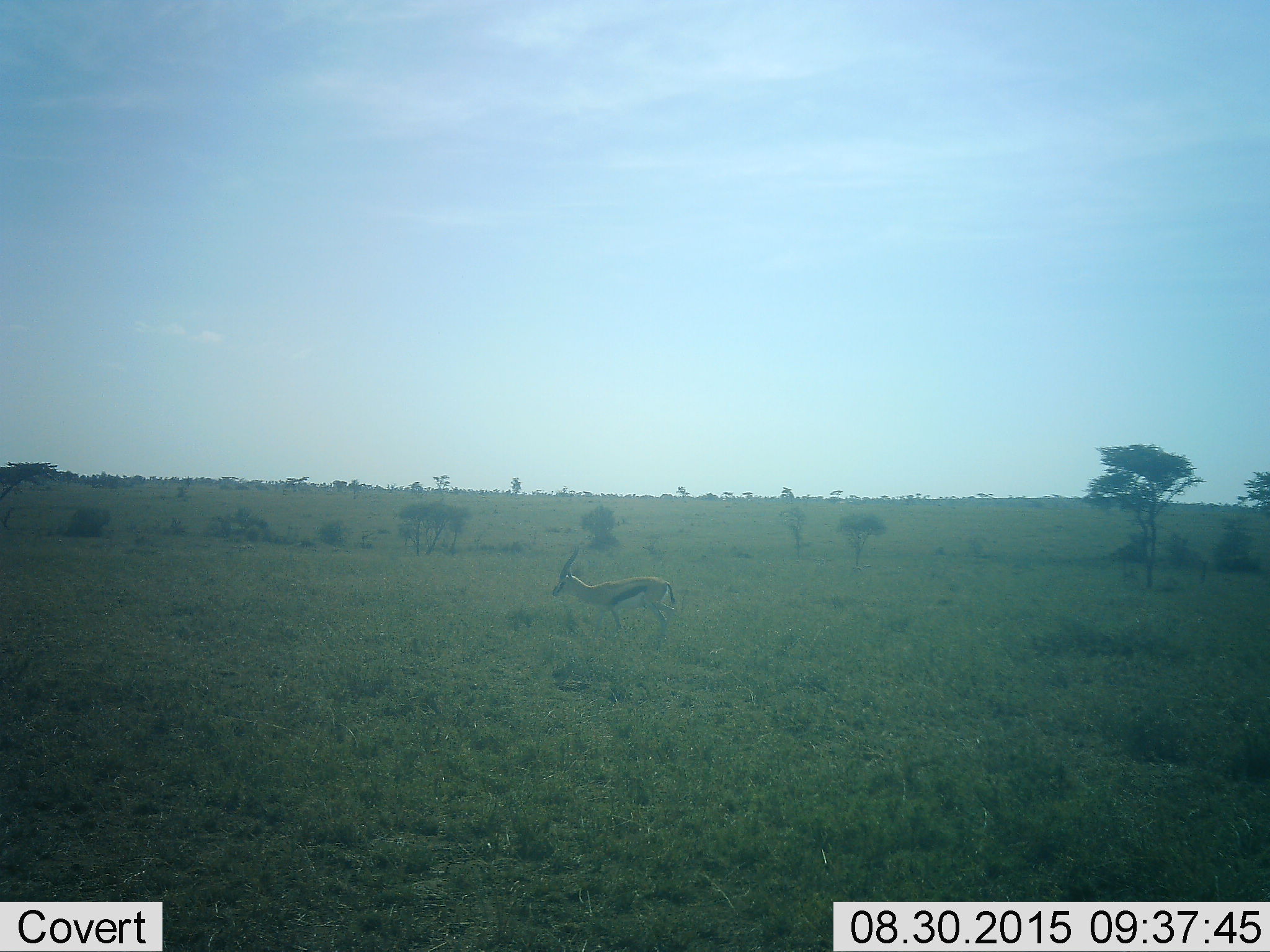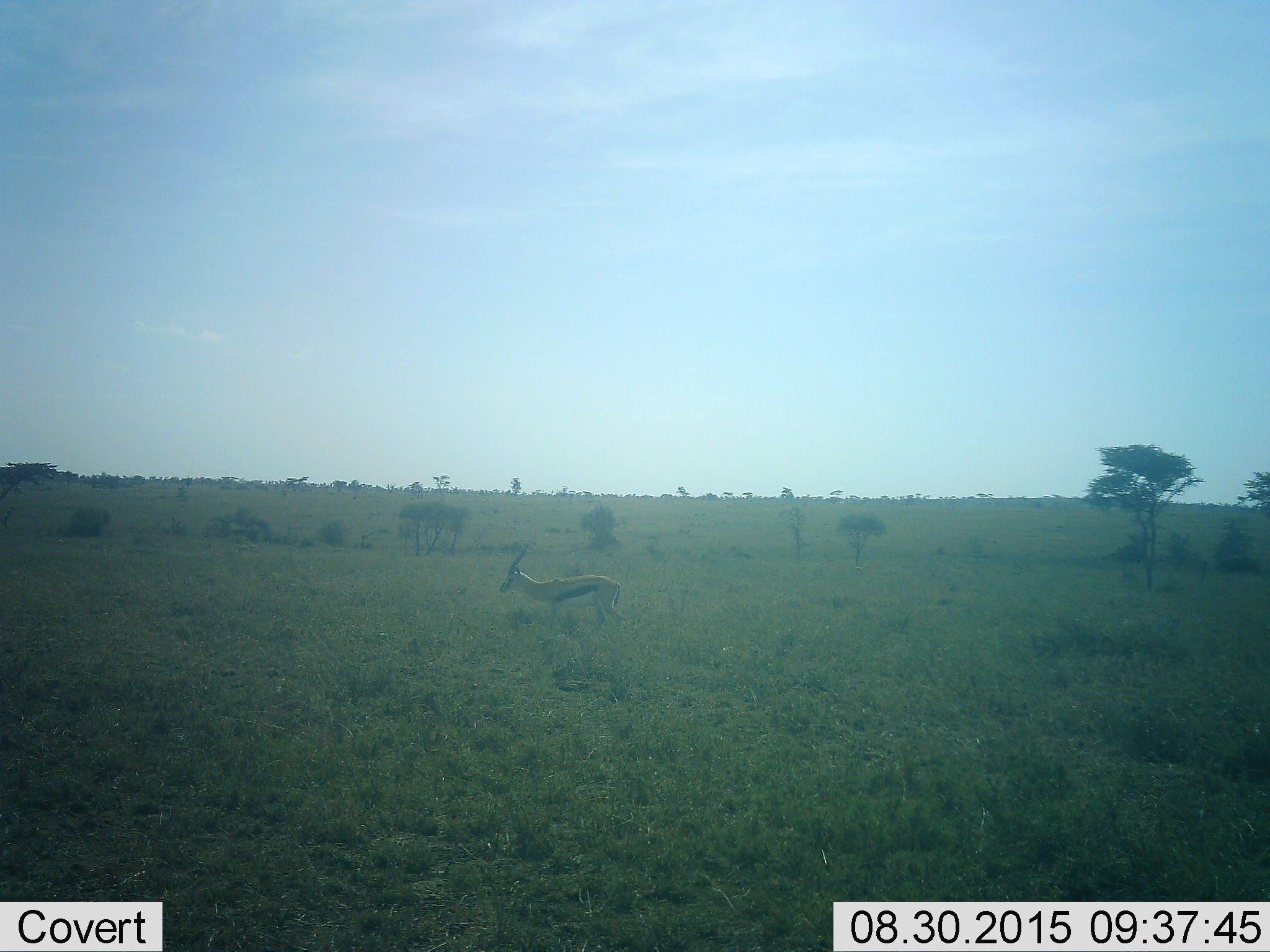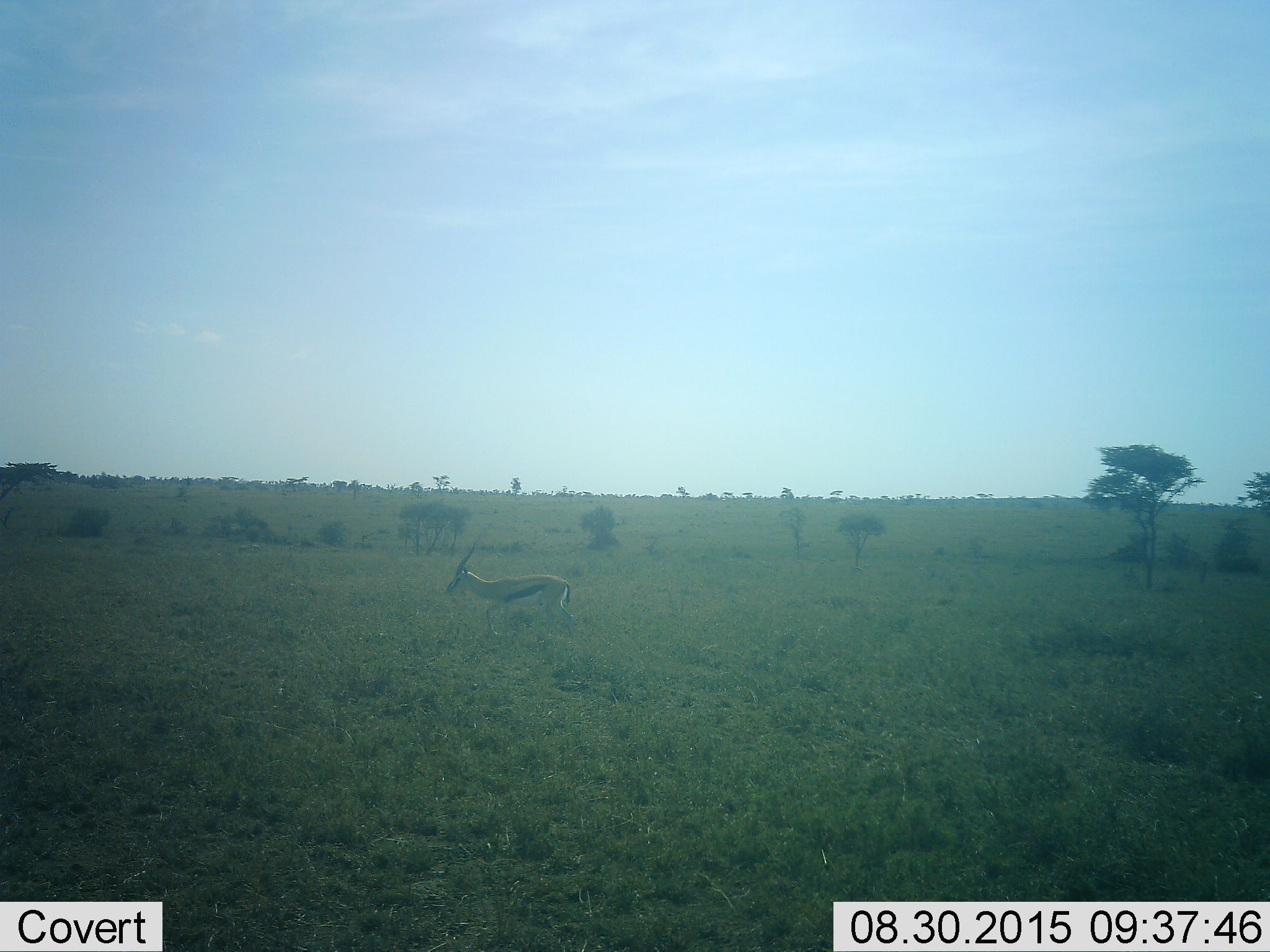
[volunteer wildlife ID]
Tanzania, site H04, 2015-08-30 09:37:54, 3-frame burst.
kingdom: Animalia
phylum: Chordata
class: Mammalia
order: Artiodactyla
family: Bovidae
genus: Eudorcas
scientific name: Eudorcas thomsonii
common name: thomson's gazelle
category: gazellethomsons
Gazellethomsons (thomson's gazelle) (Eudorcas thomsonii), count 1. Behavior (volunteer vote fractions): standing 40%, resting 0%, moving 80%, interacting 0%. Young present (vote fraction): 0%. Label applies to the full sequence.